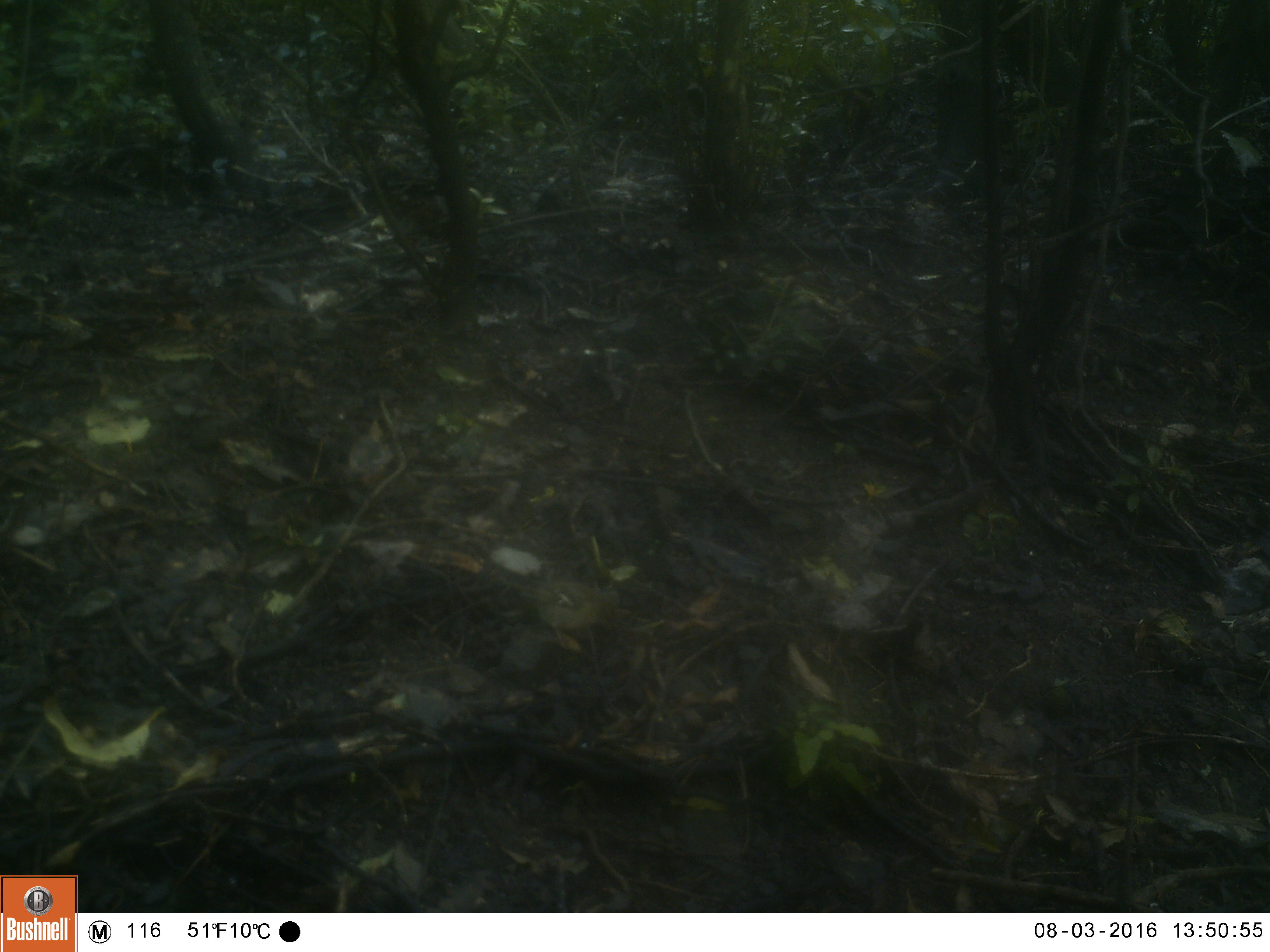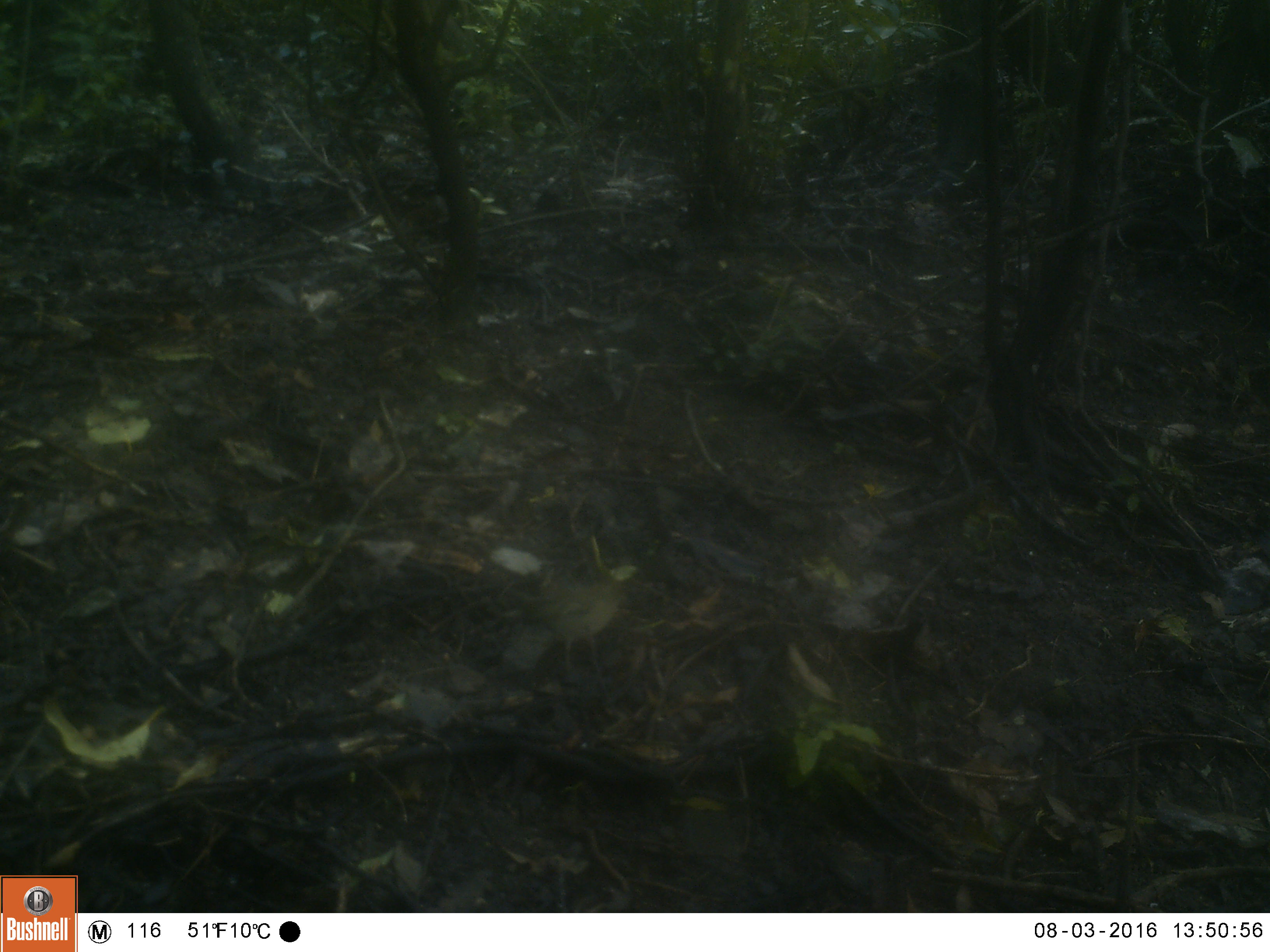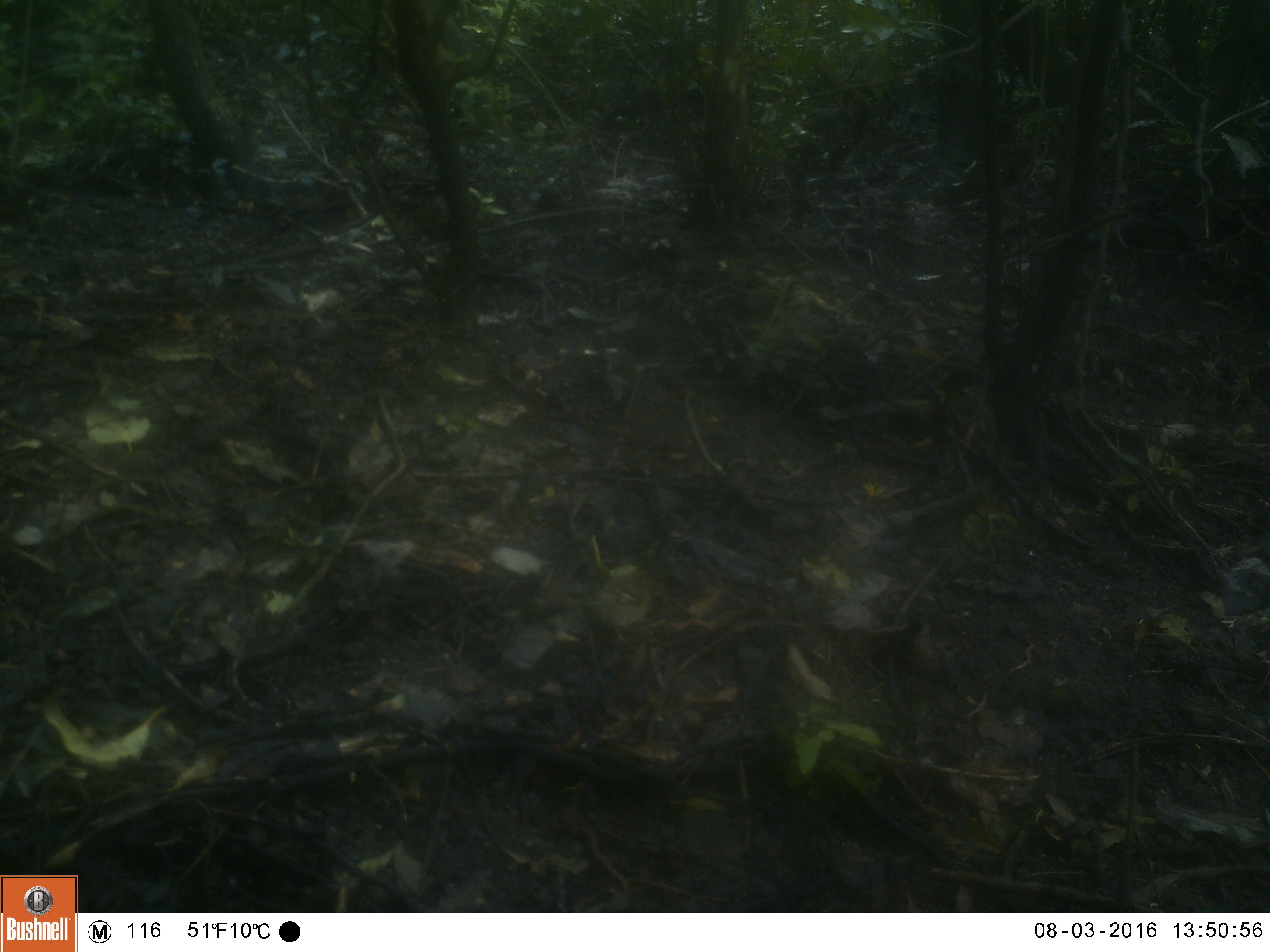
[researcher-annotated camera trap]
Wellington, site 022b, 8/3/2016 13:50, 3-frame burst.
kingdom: Animalia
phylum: Chordata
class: Aves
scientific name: Aves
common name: bird